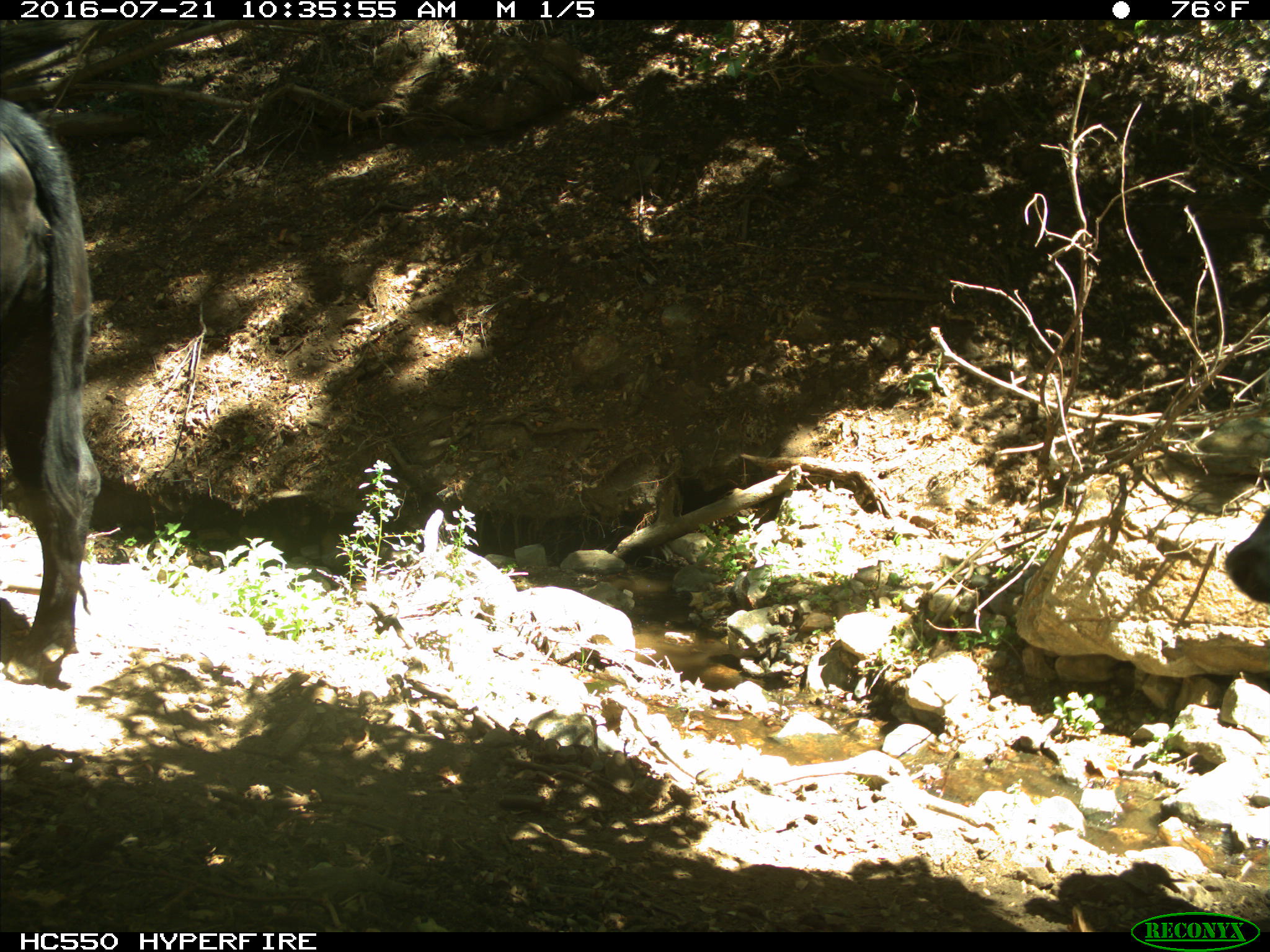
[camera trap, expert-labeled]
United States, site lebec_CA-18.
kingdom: Animalia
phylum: Chordata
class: Mammalia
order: Artiodactyla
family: Bovidae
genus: Bos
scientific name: Bos taurus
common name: domestic cow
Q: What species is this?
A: Bos taurus (domestic cow).